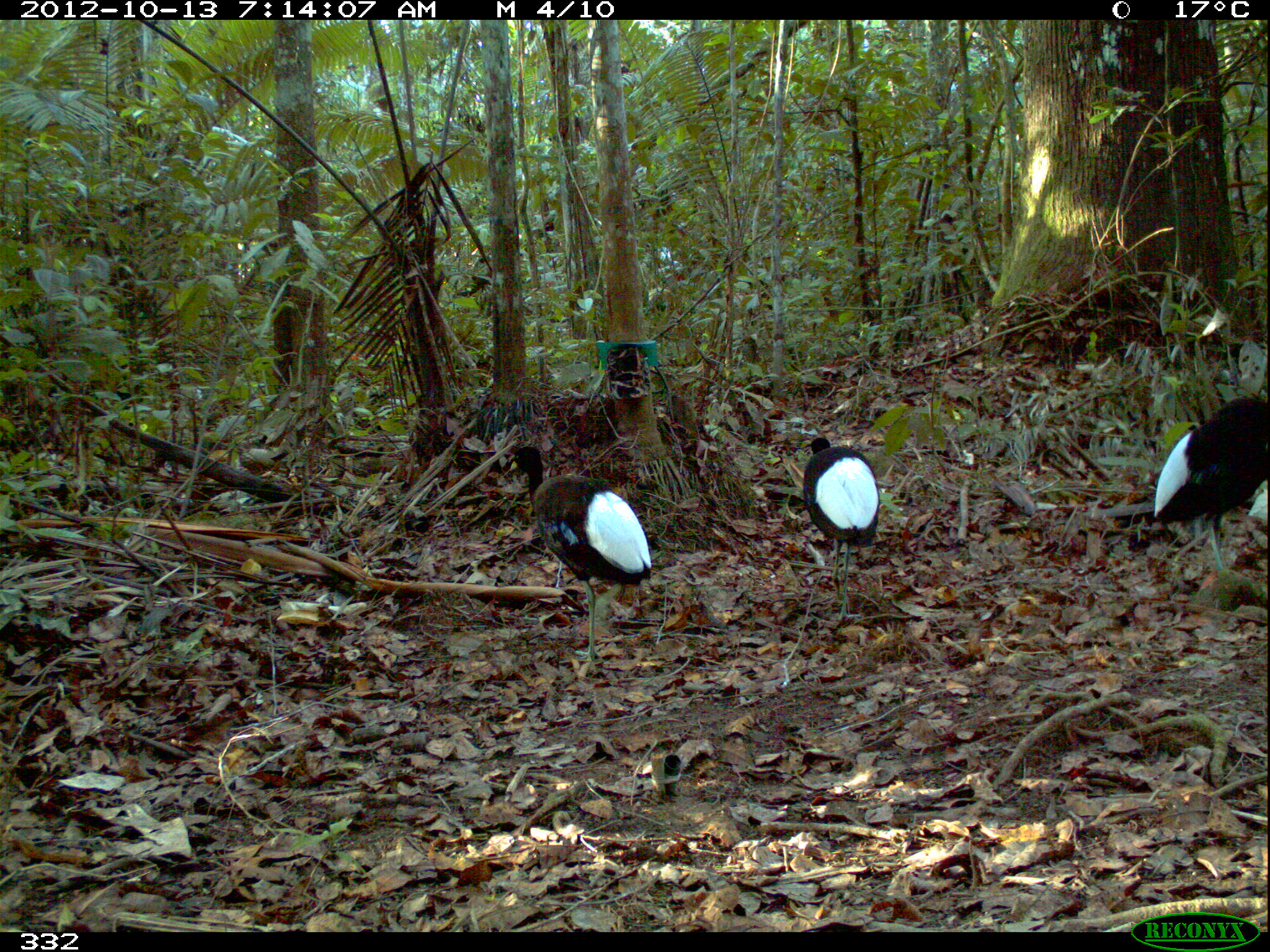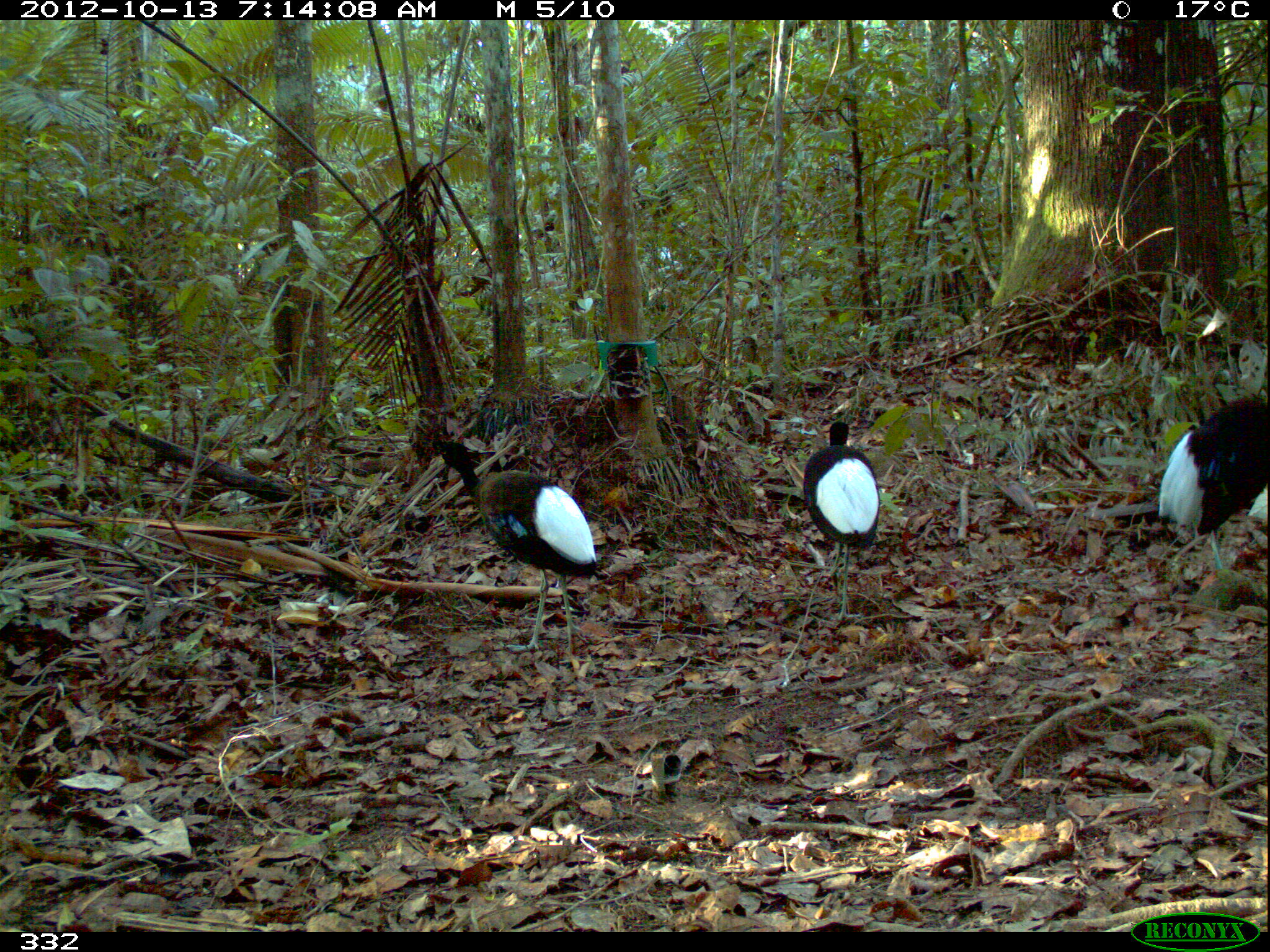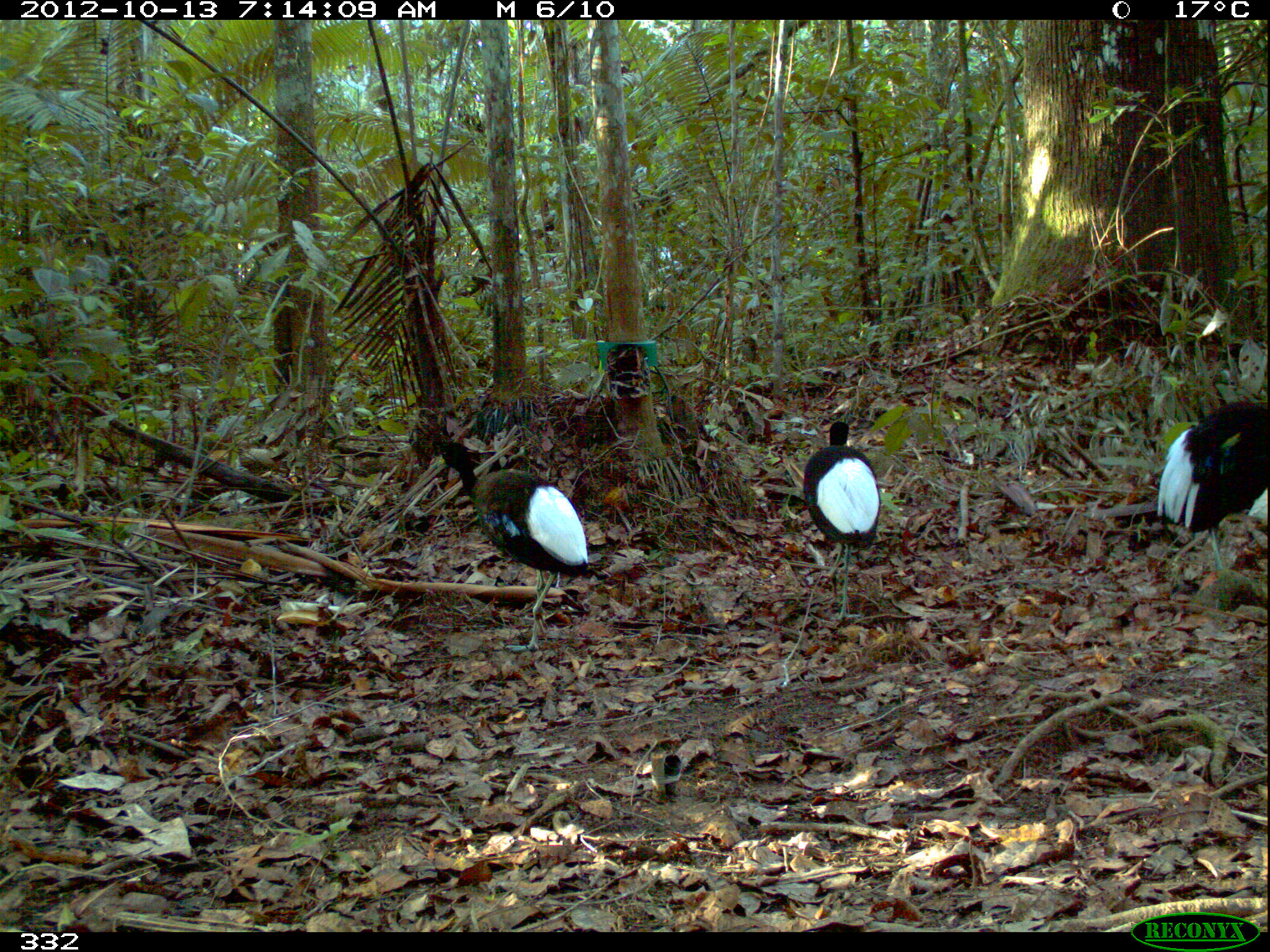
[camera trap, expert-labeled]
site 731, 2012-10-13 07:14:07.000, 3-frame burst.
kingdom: Animalia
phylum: Chordata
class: Aves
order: Gruiformes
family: Psophiidae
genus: Psophia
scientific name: Psophia leucoptera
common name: pale-winged trumpeter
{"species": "Psophia leucoptera (pale-winged trumpeter)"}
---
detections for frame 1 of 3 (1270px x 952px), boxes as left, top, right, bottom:
psophia leucoptera: 502, 445, 650, 661; 1152, 394, 1270, 574; 801, 437, 880, 619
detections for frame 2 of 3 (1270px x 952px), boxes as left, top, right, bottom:
psophia leucoptera: 433, 440, 597, 670; 1158, 395, 1267, 569; 802, 420, 879, 623